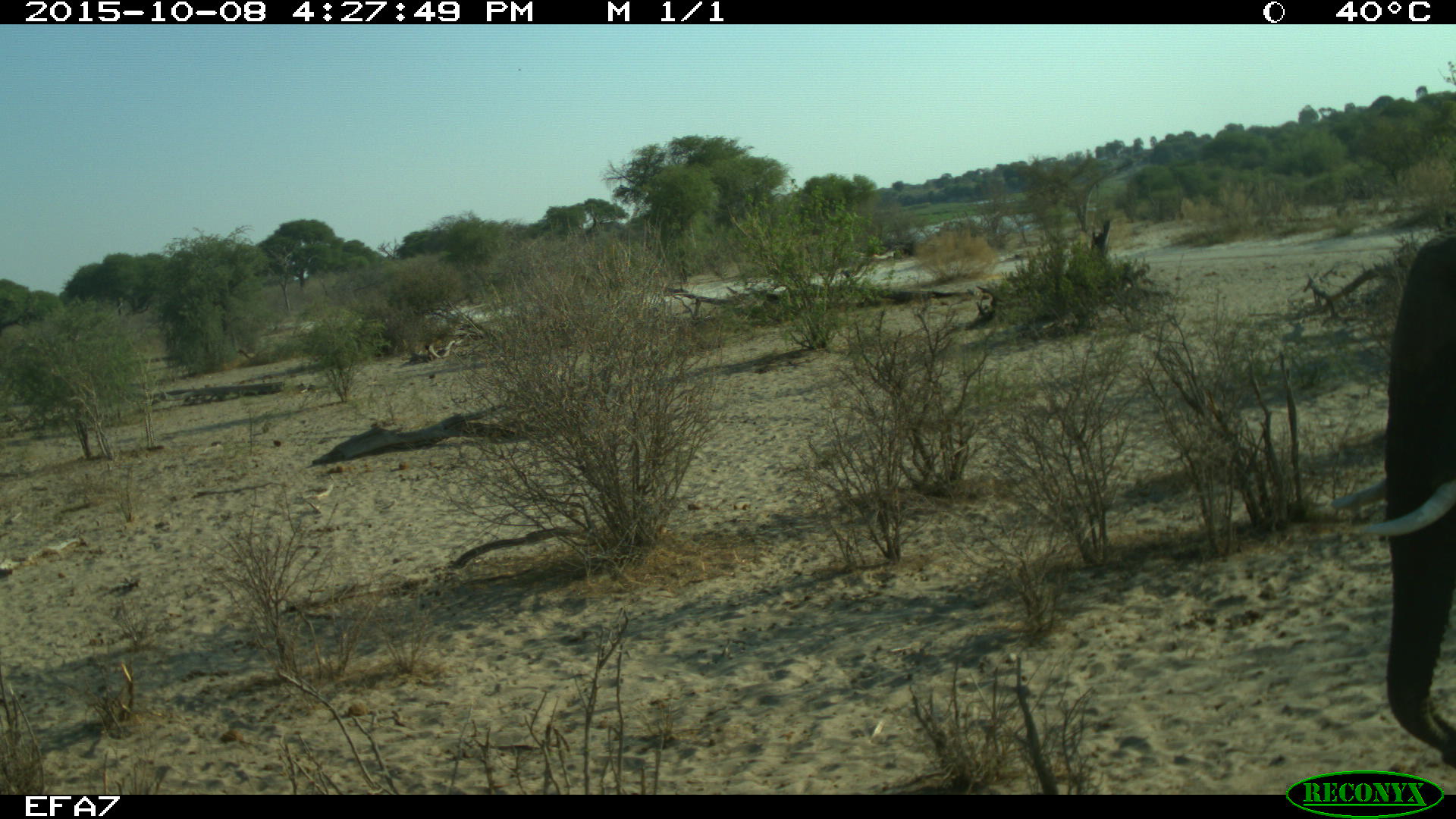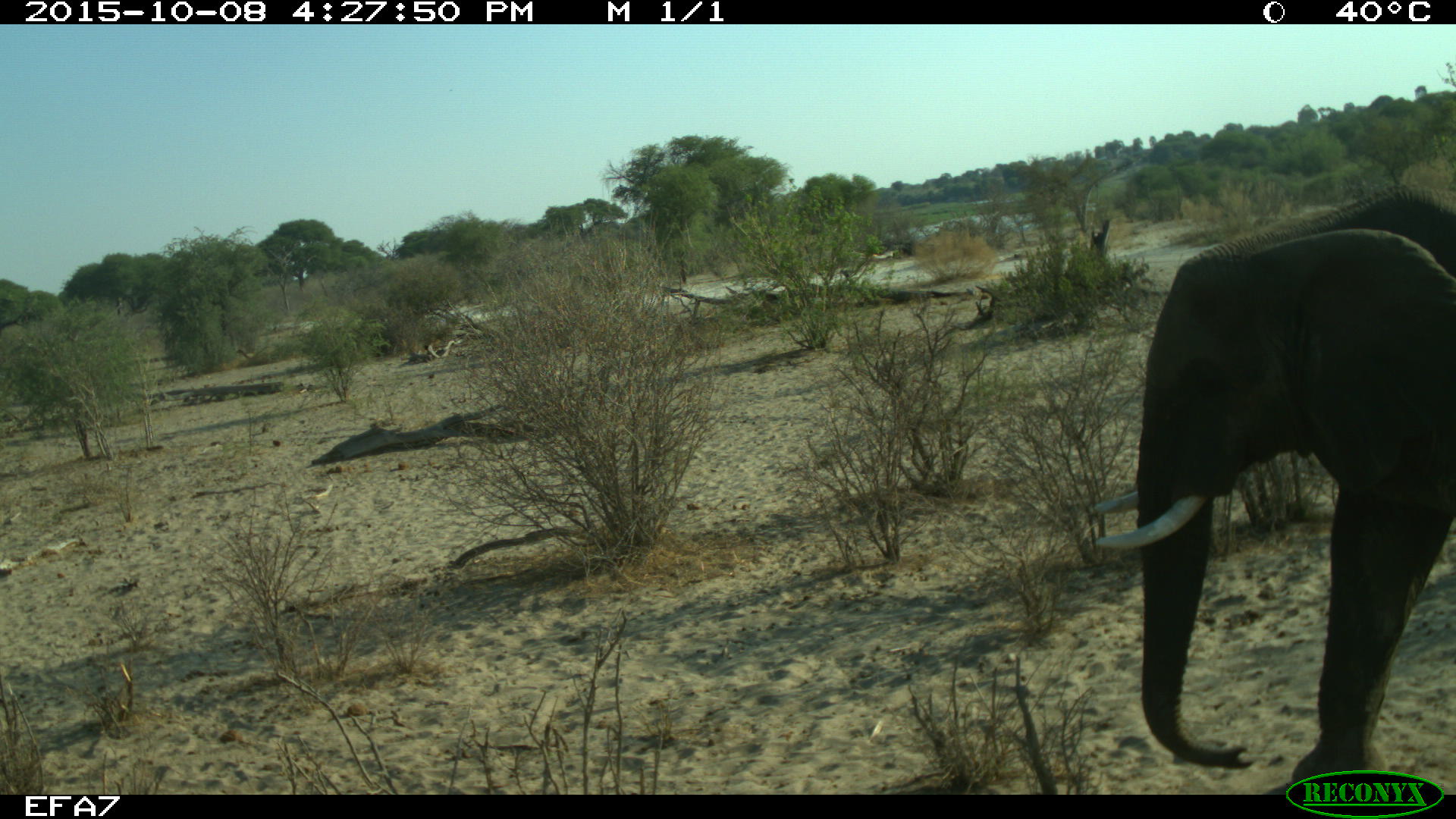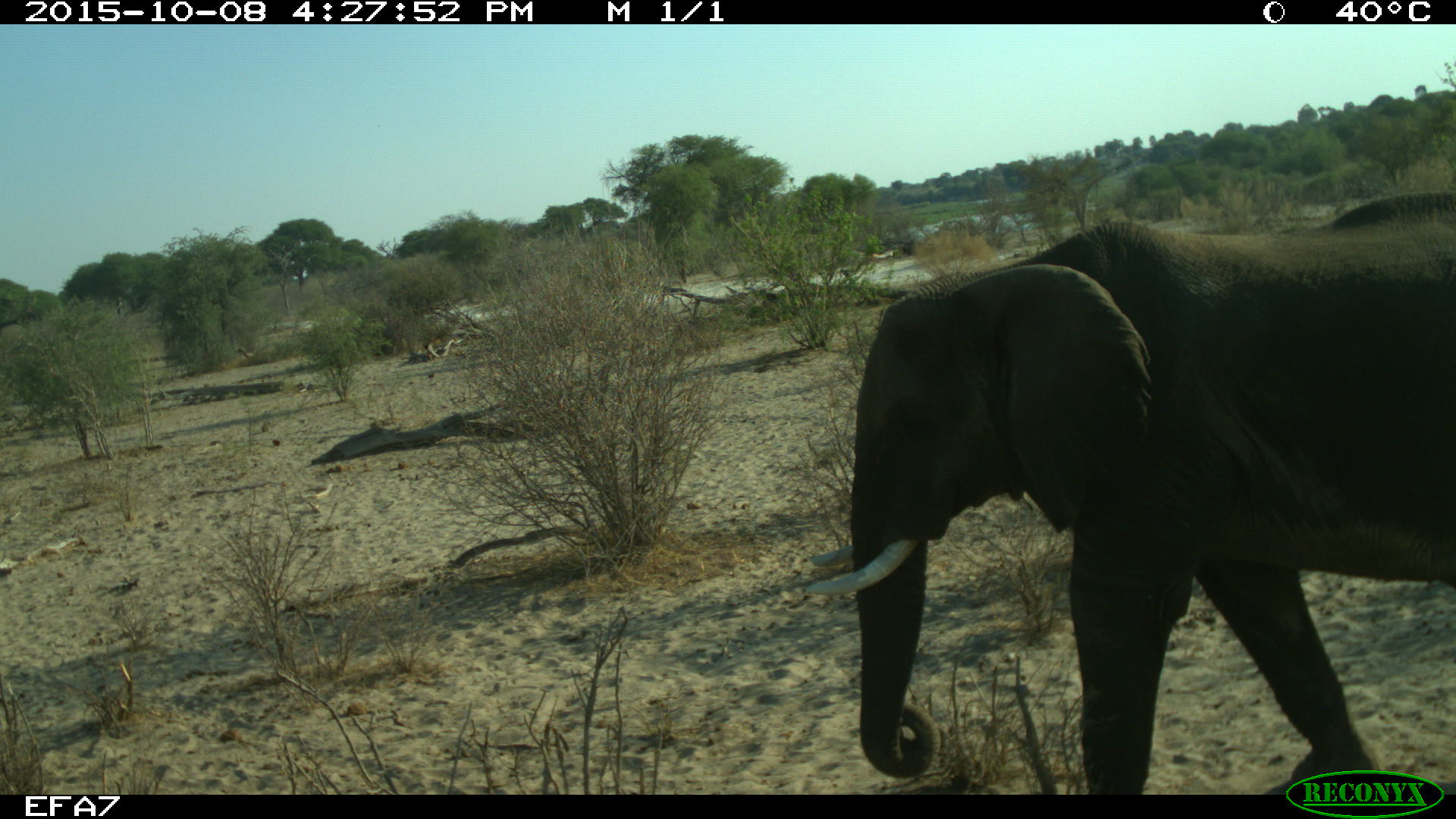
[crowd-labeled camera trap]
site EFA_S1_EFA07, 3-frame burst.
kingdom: Animalia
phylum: Chordata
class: Mammalia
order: Proboscidea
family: Elephantidae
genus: Loxodonta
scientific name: Loxodonta africana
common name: african bush elephant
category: elephant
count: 1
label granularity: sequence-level